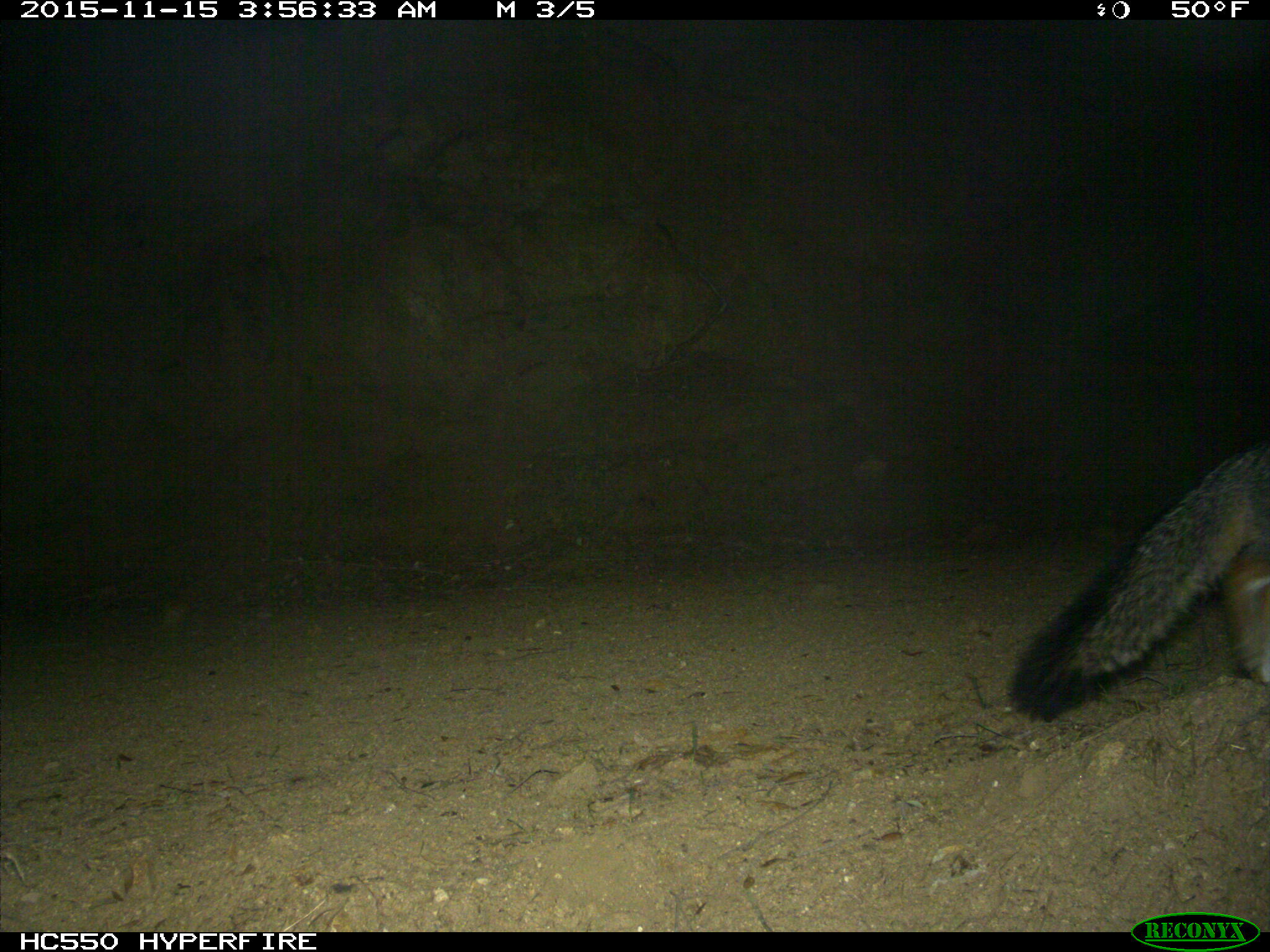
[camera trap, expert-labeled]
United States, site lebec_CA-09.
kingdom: Animalia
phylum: Chordata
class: Mammalia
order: Carnivora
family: Canidae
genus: Urocyon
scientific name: Urocyon cinereoargenteus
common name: gray fox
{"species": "Urocyon cinereoargenteus (gray fox)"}